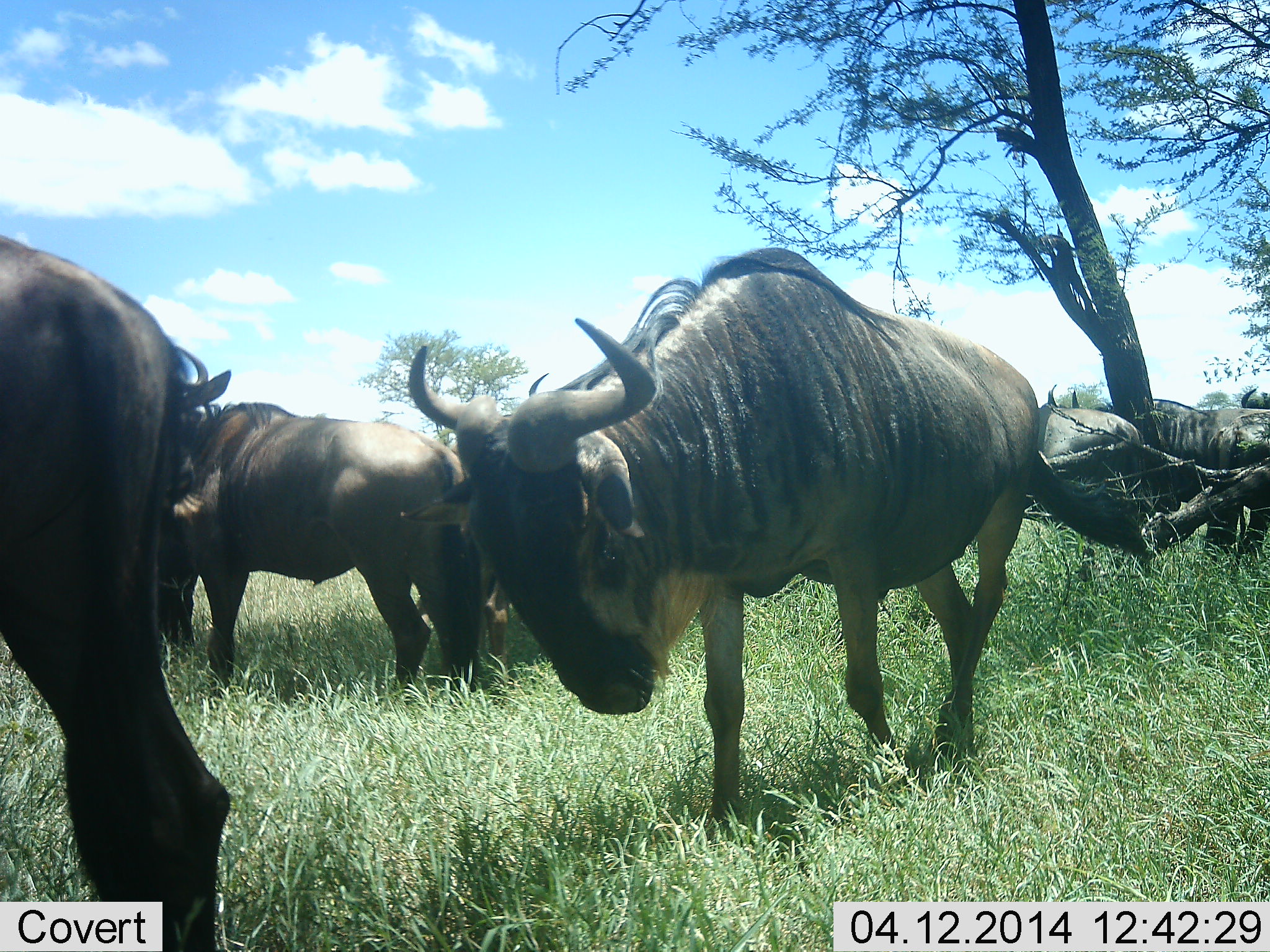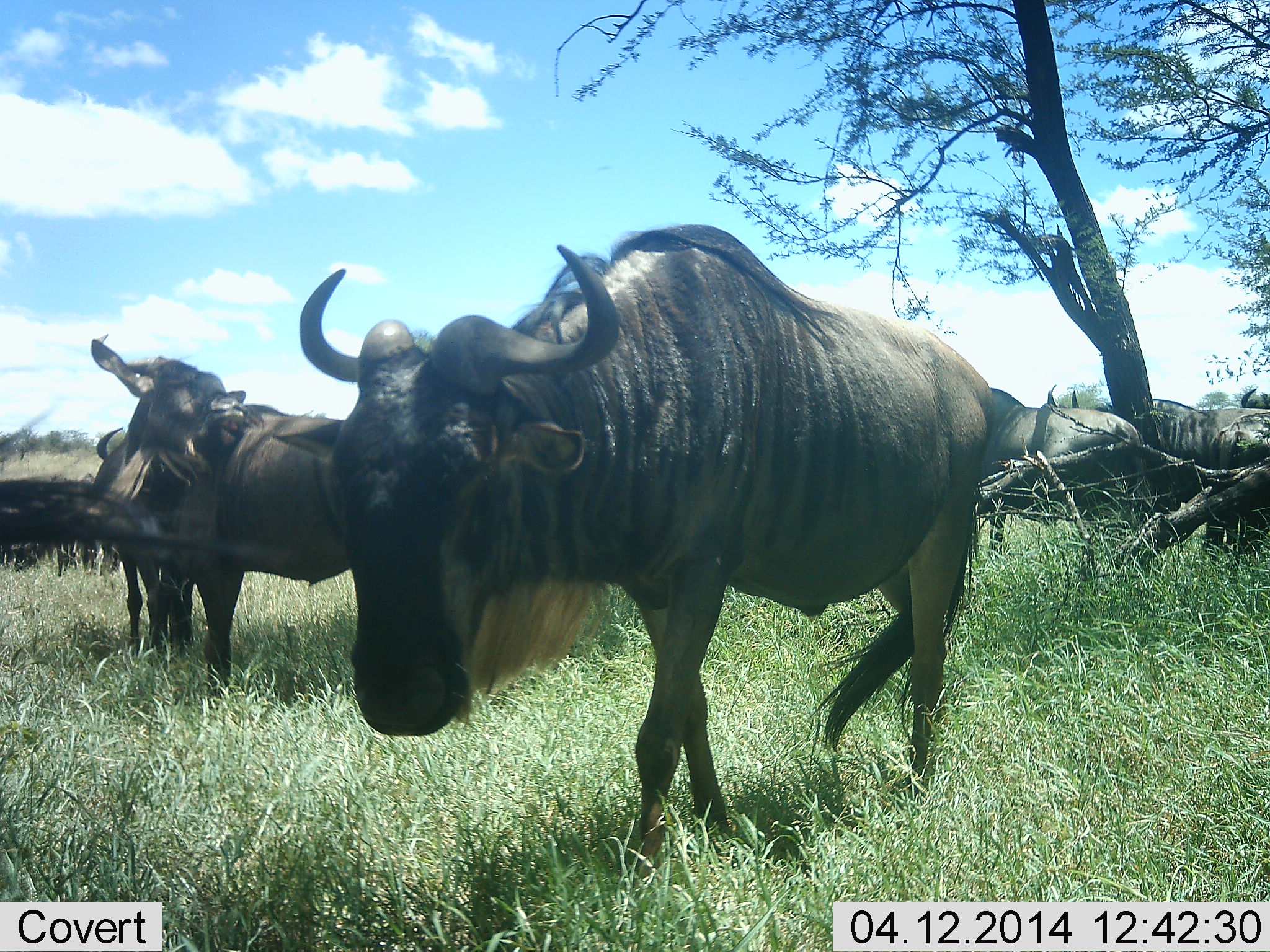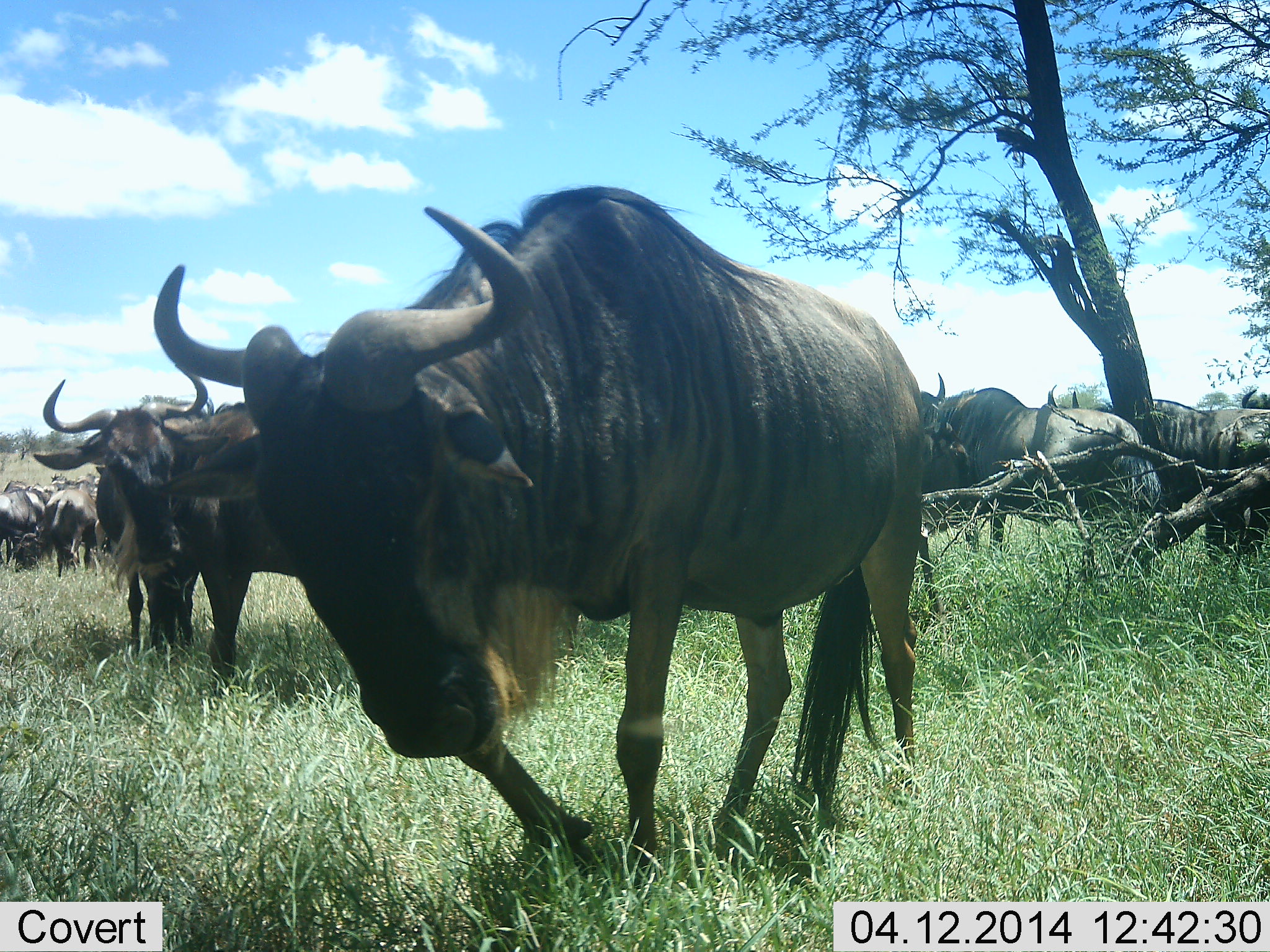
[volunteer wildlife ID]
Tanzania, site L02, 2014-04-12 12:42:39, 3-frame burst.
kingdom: Animalia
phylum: Chordata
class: Mammalia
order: Artiodactyla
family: Bovidae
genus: Connochaetes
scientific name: Connochaetes taurinus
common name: blue wildebeest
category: wildebeest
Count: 11-50.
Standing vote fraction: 60%.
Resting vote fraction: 40%.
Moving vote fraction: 90%.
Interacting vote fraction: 30%.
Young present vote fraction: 0%.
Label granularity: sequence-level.